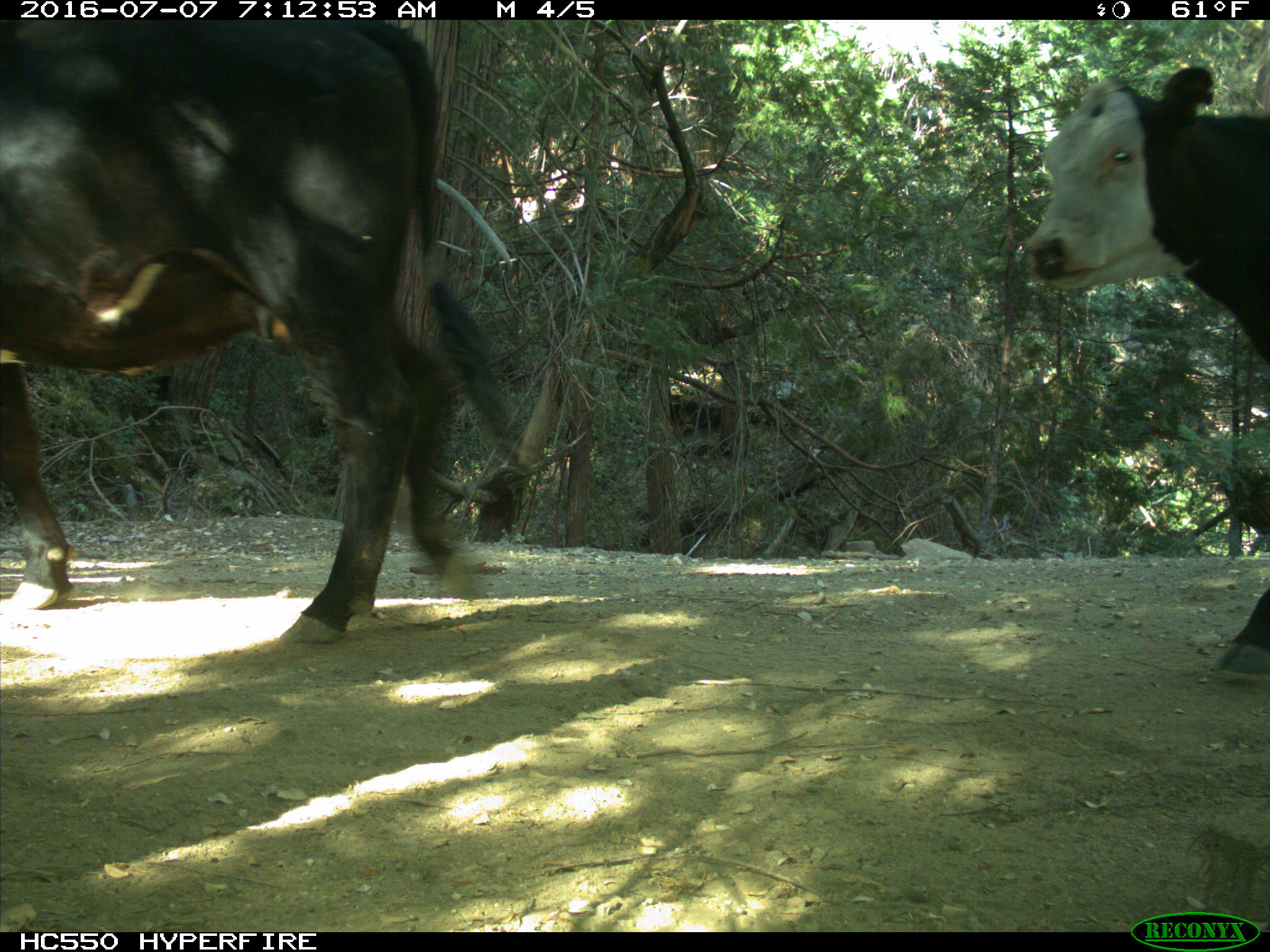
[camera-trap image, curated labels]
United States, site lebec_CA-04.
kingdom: Animalia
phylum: Chordata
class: Mammalia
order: Artiodactyla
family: Bovidae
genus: Bos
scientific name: Bos taurus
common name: domestic cow